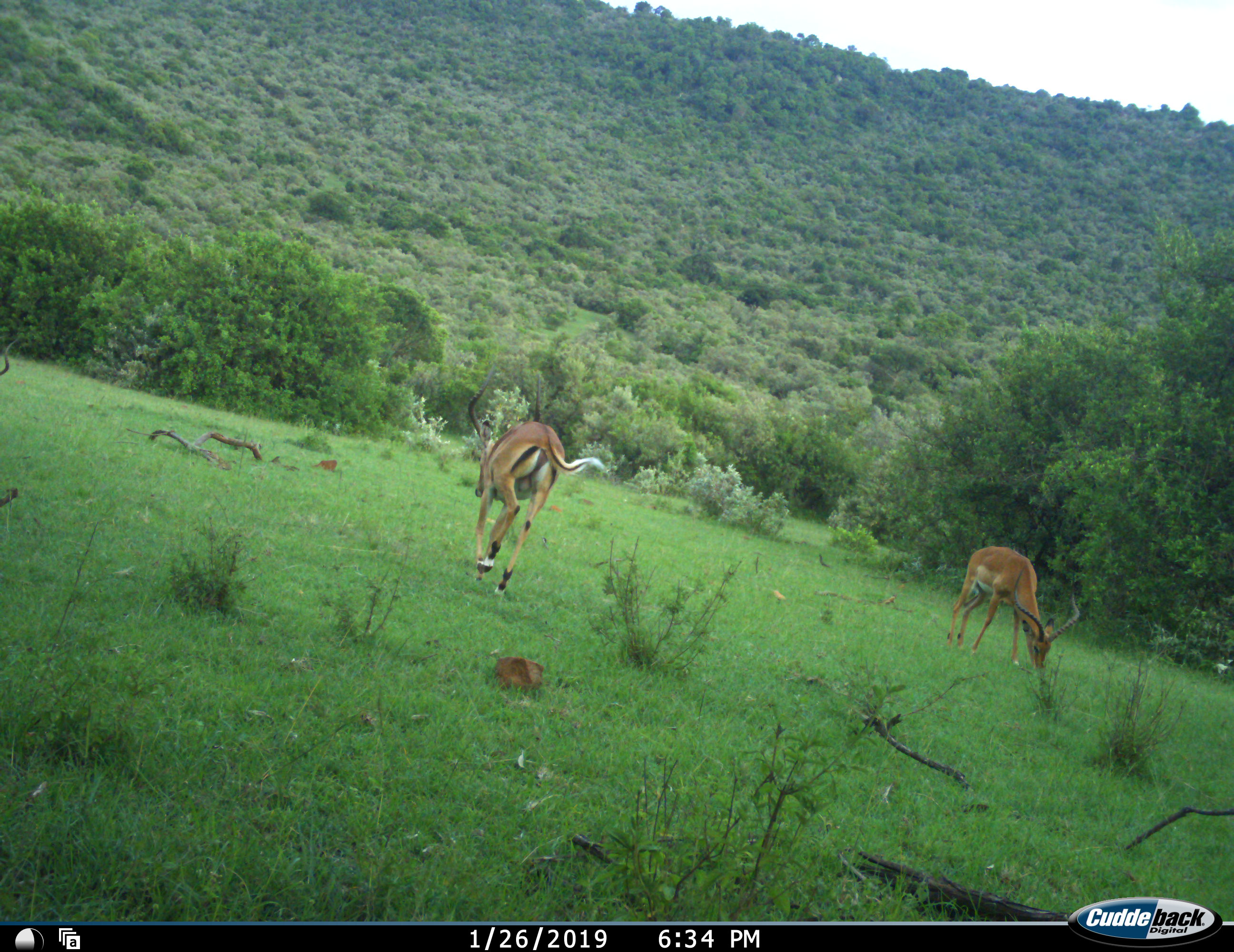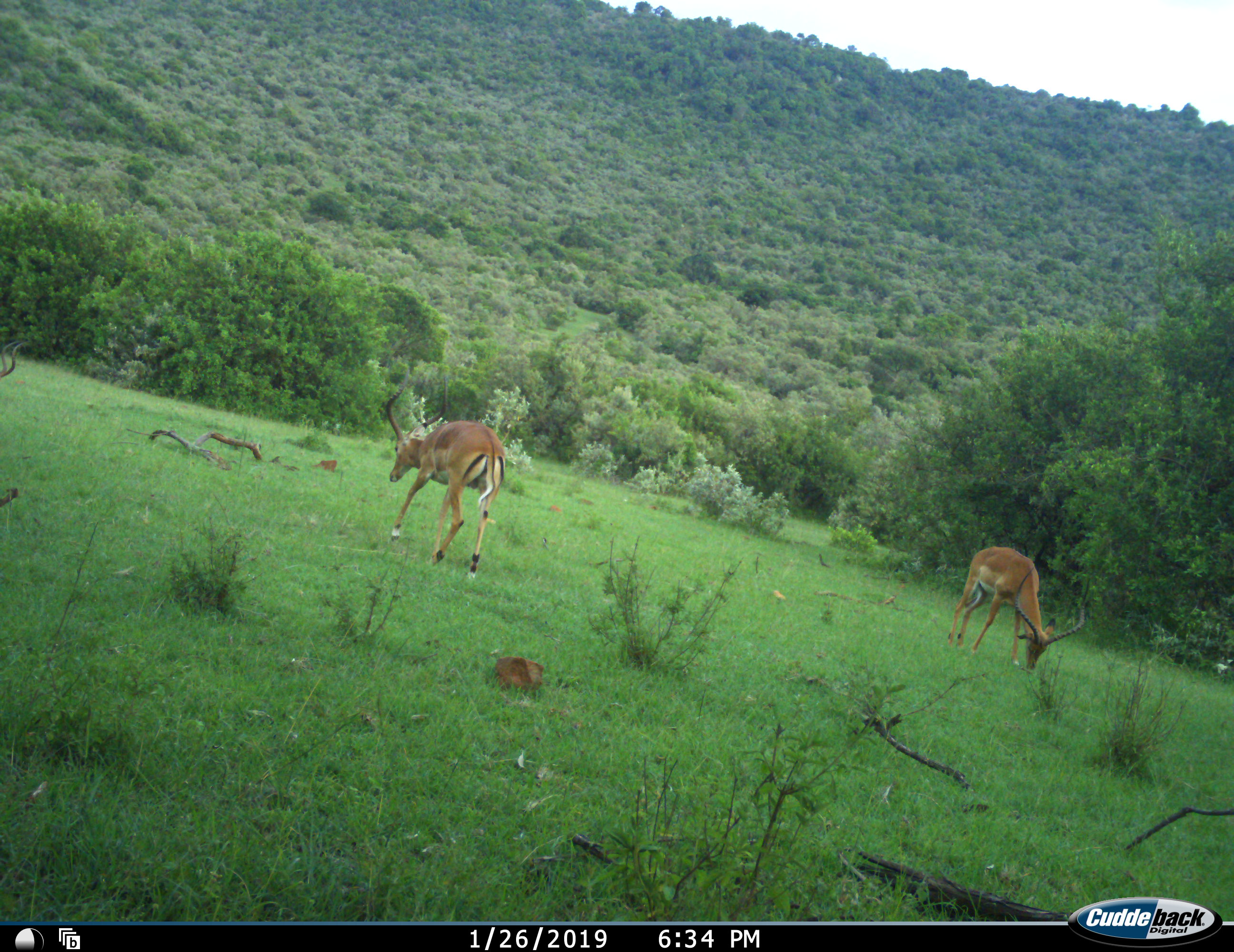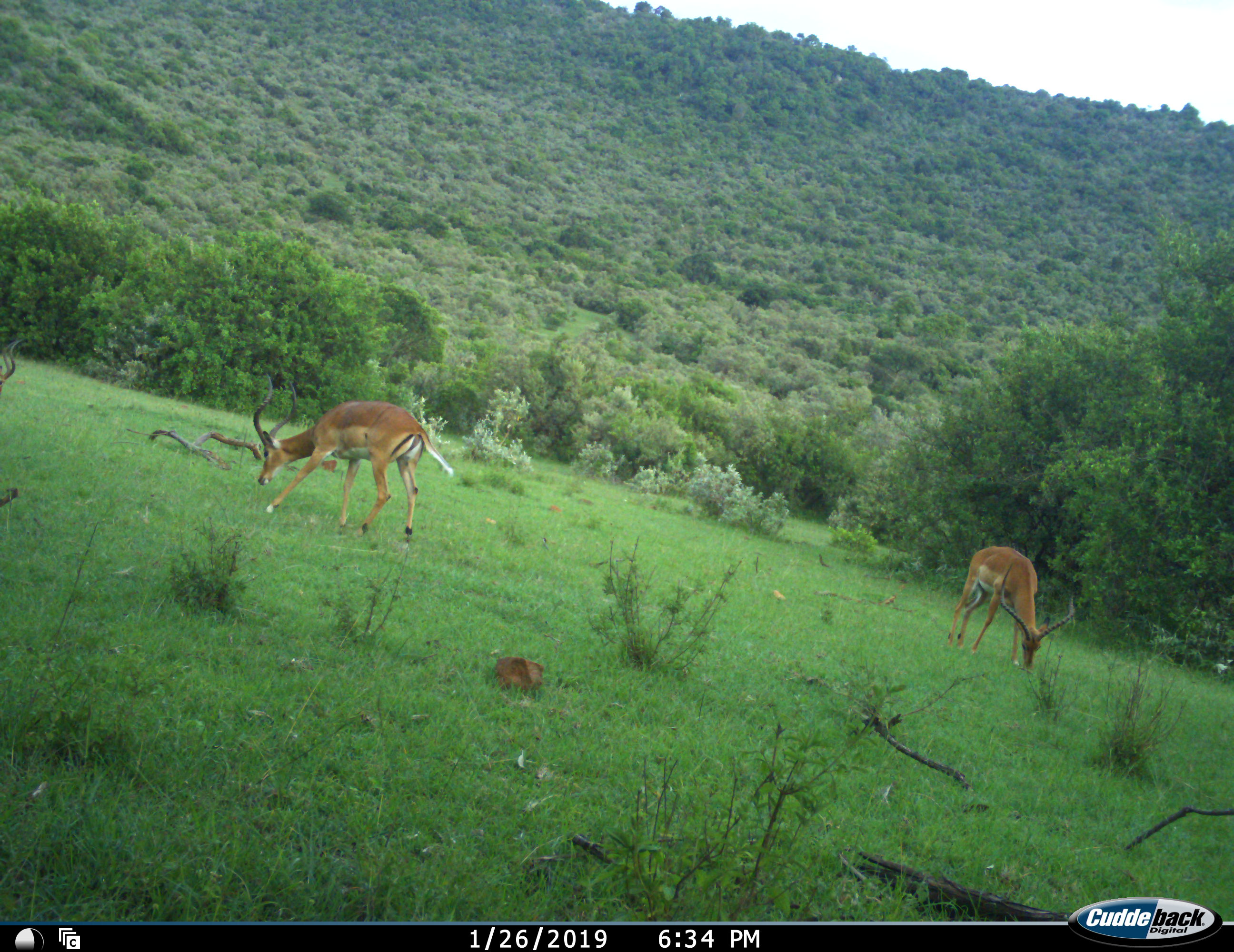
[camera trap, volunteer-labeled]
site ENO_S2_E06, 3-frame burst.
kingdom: Animalia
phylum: Chordata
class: Mammalia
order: Artiodactyla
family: Bovidae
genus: Aepyceros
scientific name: Aepyceros melampus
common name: impala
Impala (Aepyceros melampus), count 2. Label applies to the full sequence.